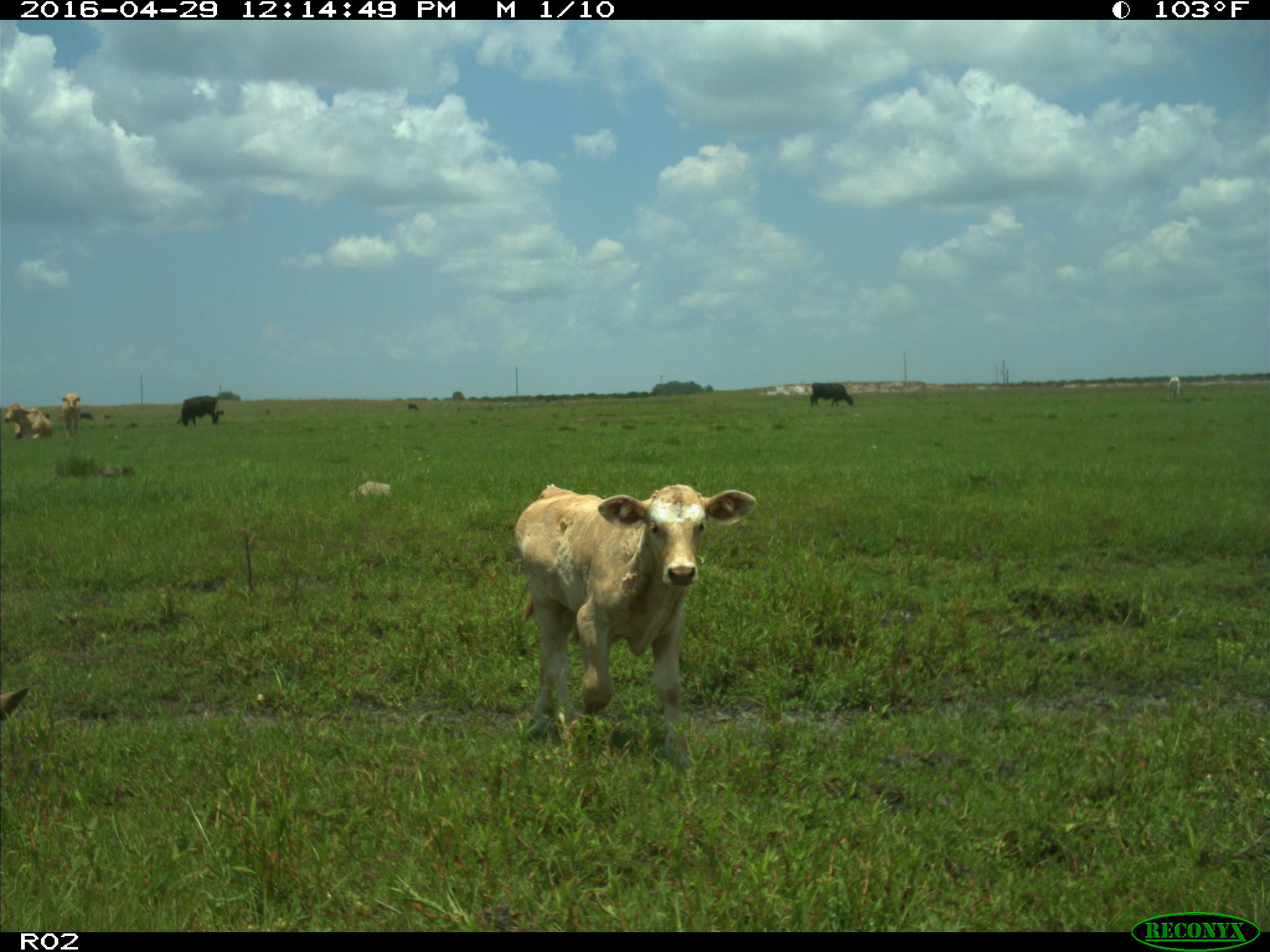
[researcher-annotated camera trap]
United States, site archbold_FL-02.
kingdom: Animalia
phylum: Chordata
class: Mammalia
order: Artiodactyla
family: Bovidae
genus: Bos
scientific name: Bos taurus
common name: domestic cow